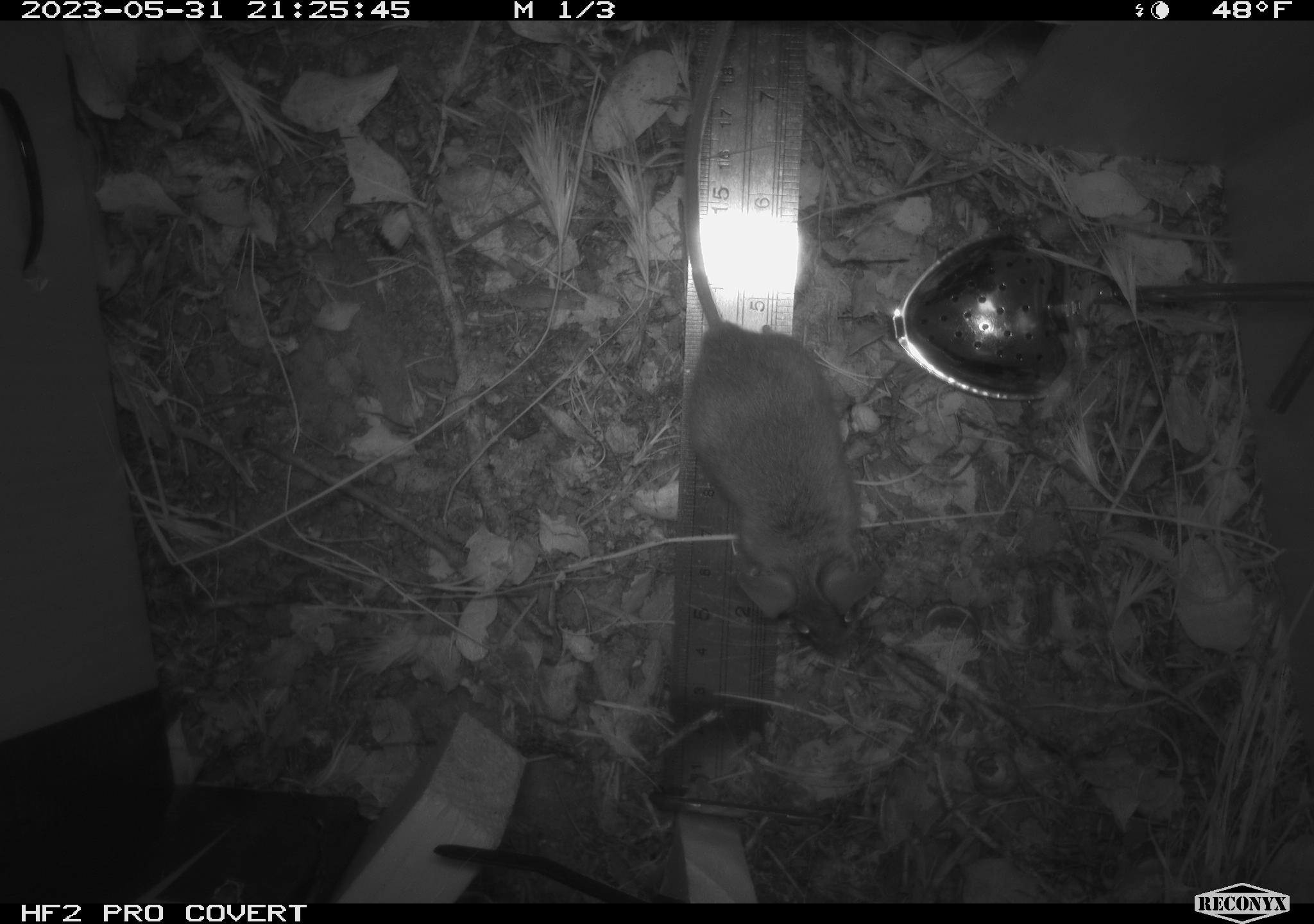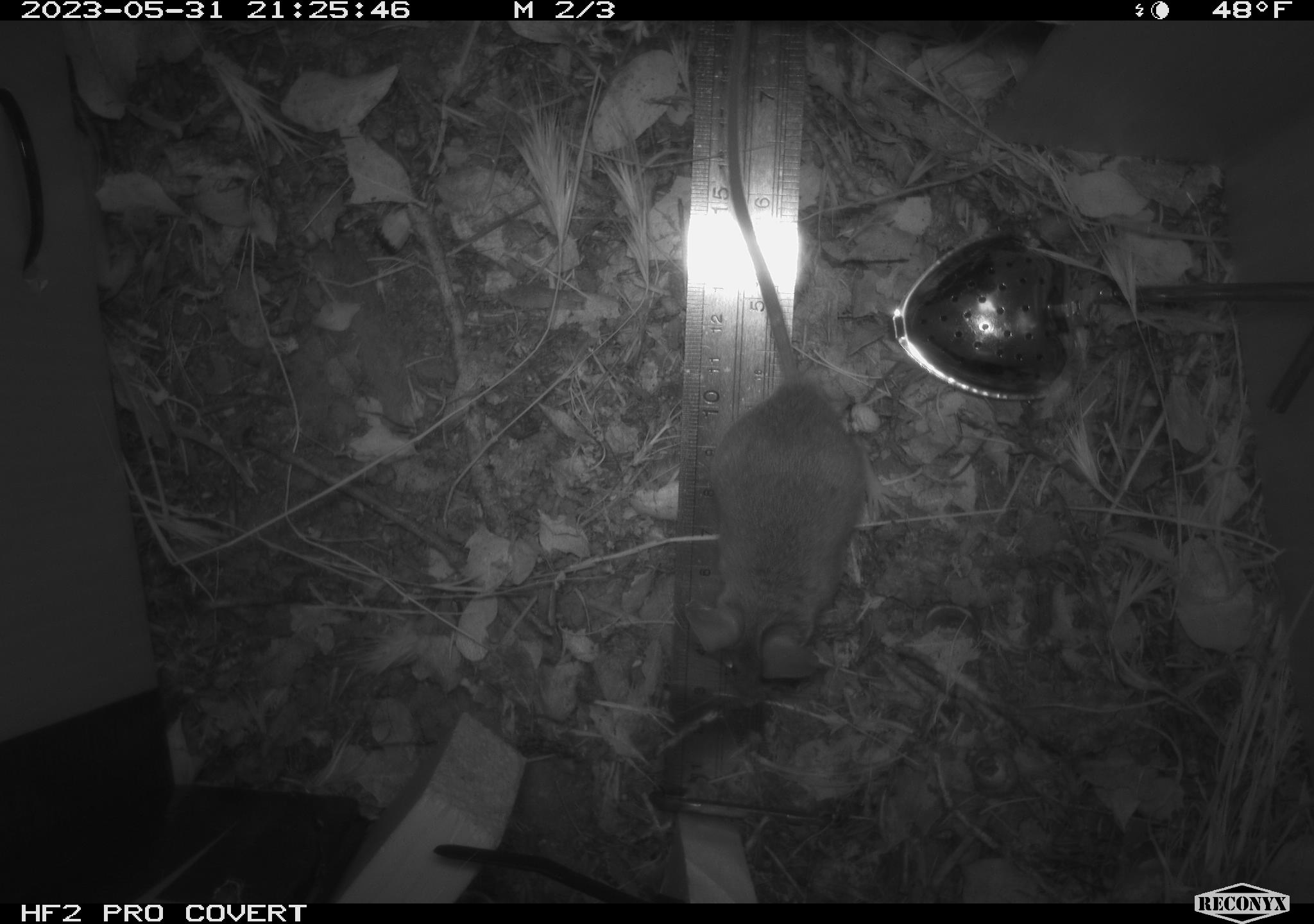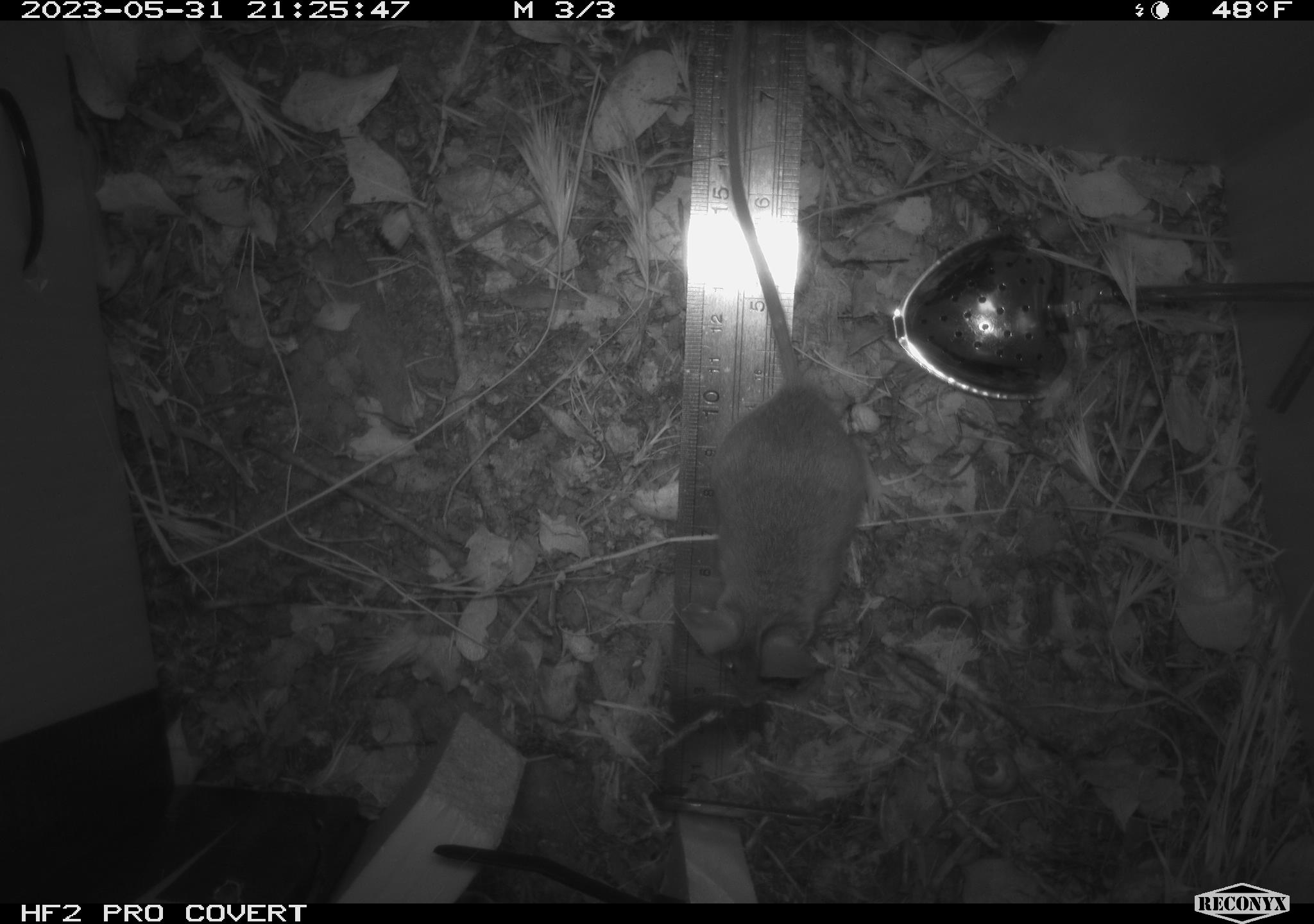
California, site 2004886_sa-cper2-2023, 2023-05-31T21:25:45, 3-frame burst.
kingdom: Animalia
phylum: Chordata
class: Mammalia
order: Rodentia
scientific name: Rodentia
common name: mouse species